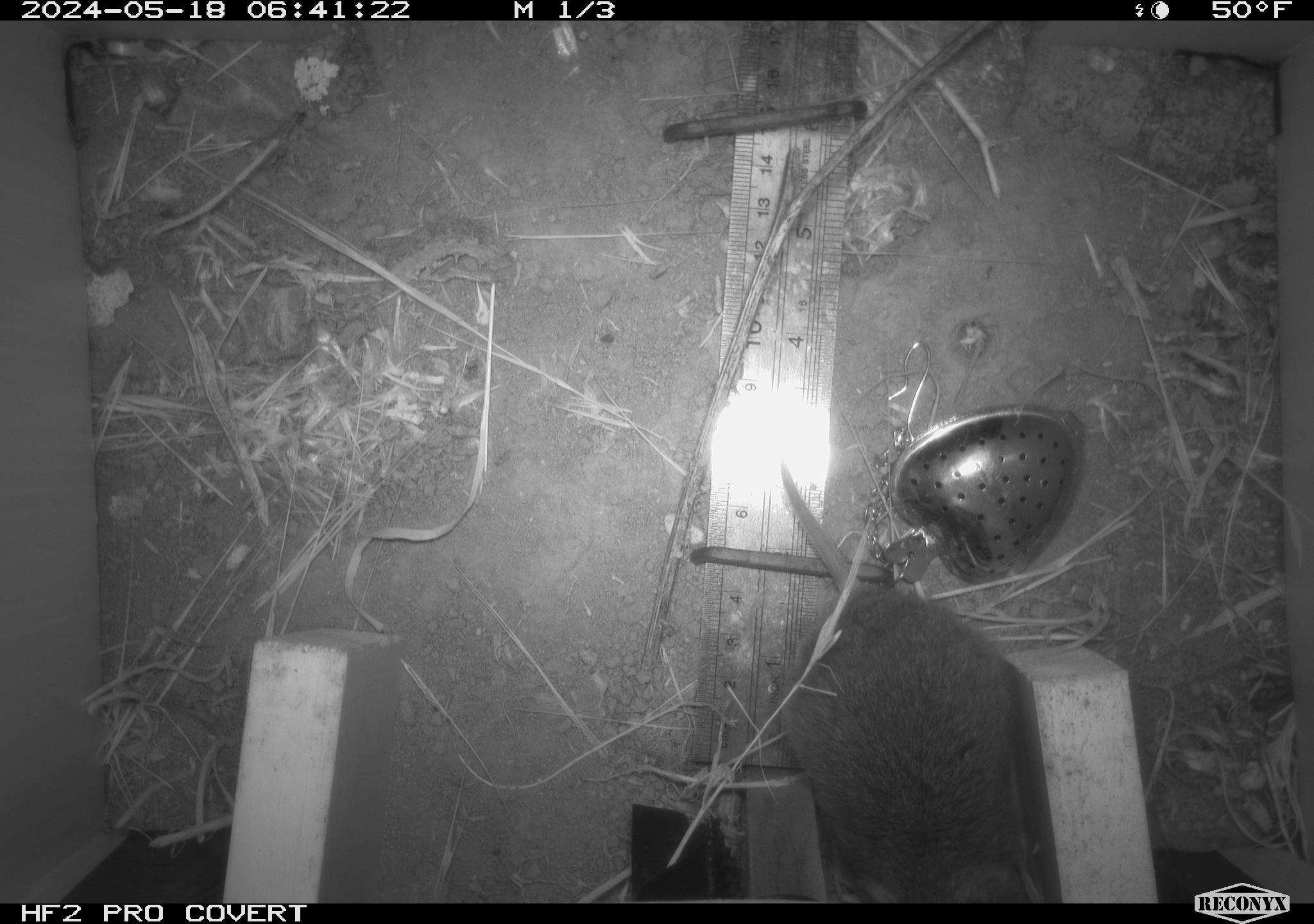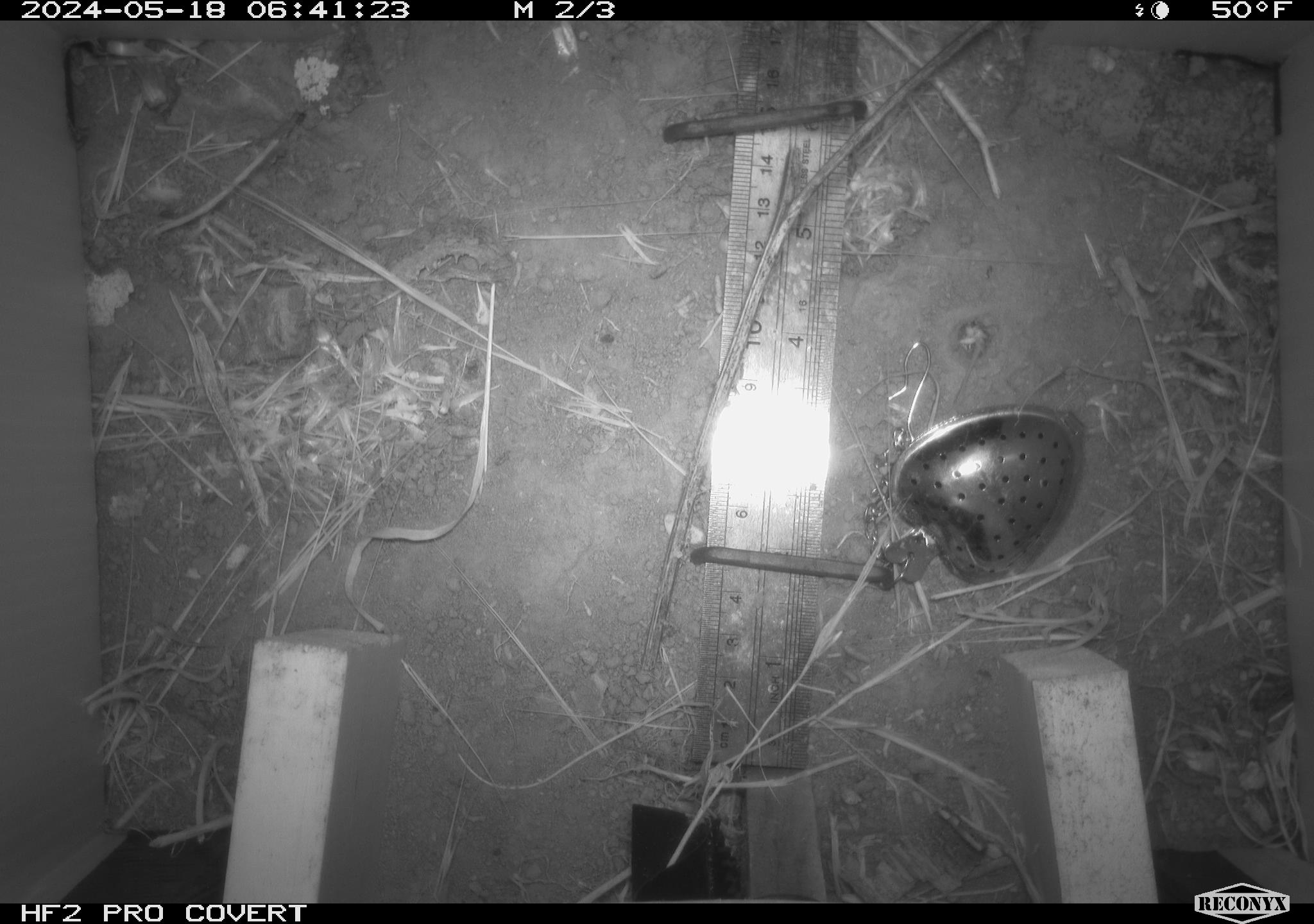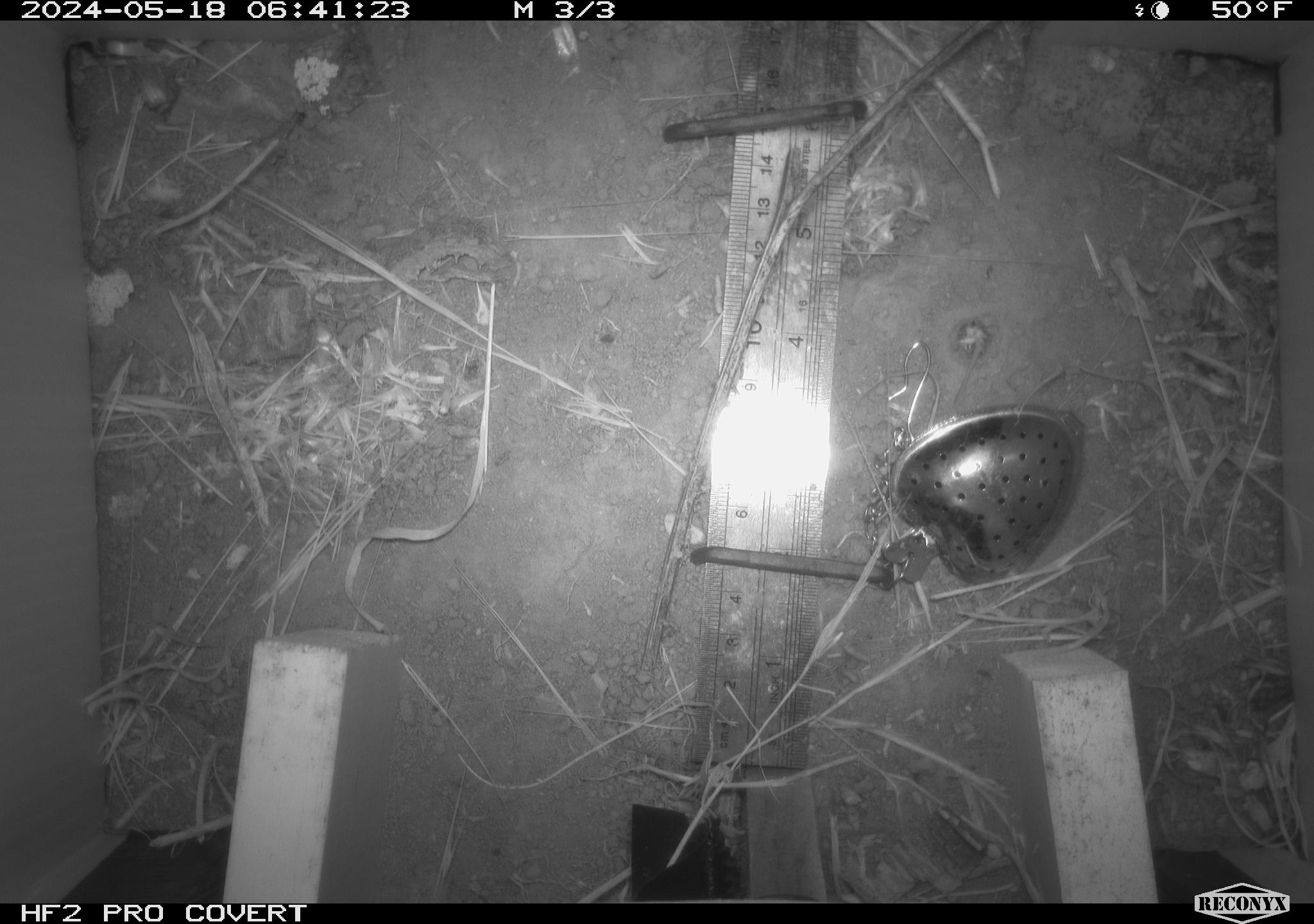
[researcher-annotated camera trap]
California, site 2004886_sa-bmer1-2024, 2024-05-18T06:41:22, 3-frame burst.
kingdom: Animalia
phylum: Chordata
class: Mammalia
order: Rodentia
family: Cricetidae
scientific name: Arvicolinae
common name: voles, lemmings, and muskrats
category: arvicolinae subfamily